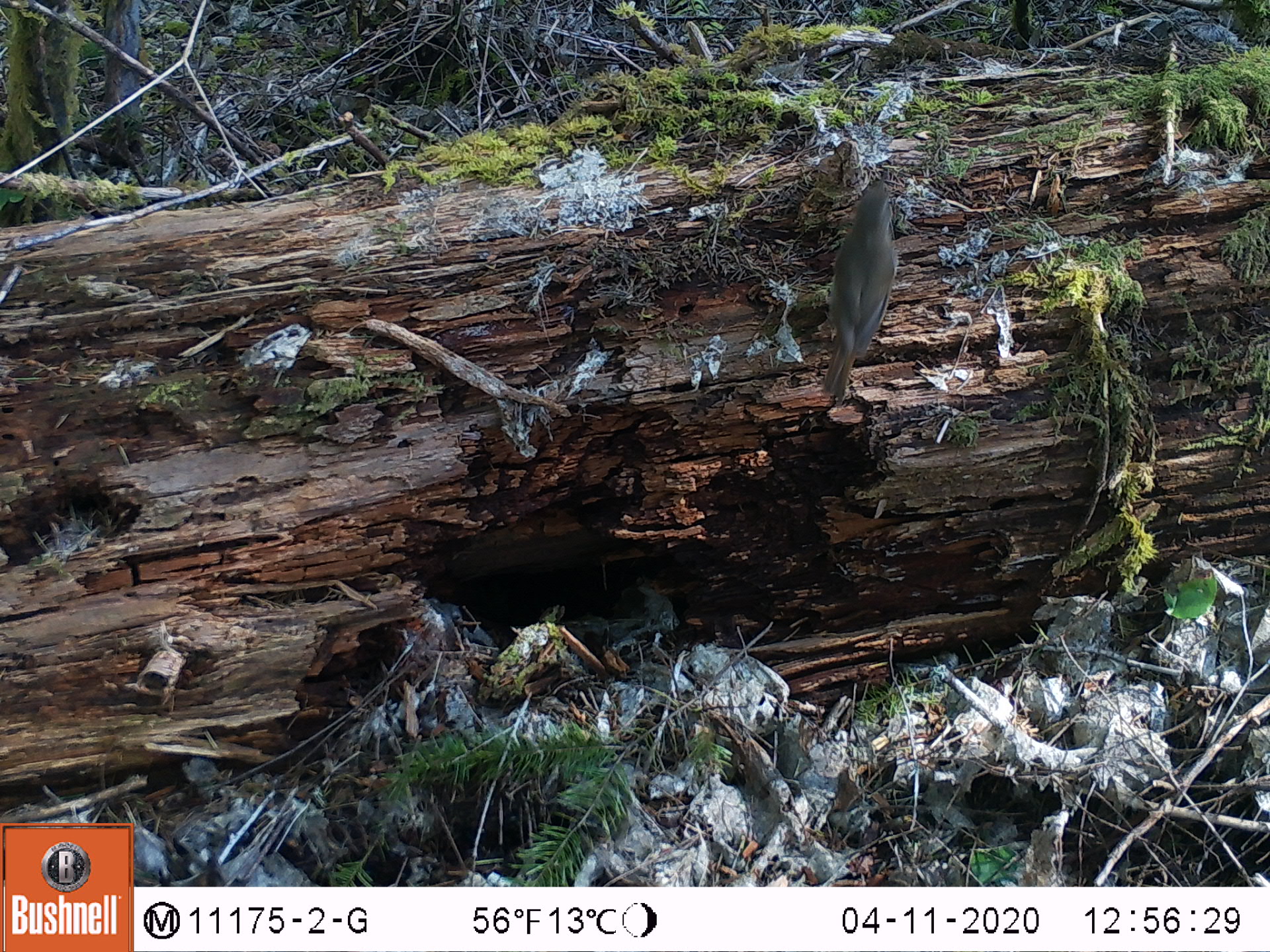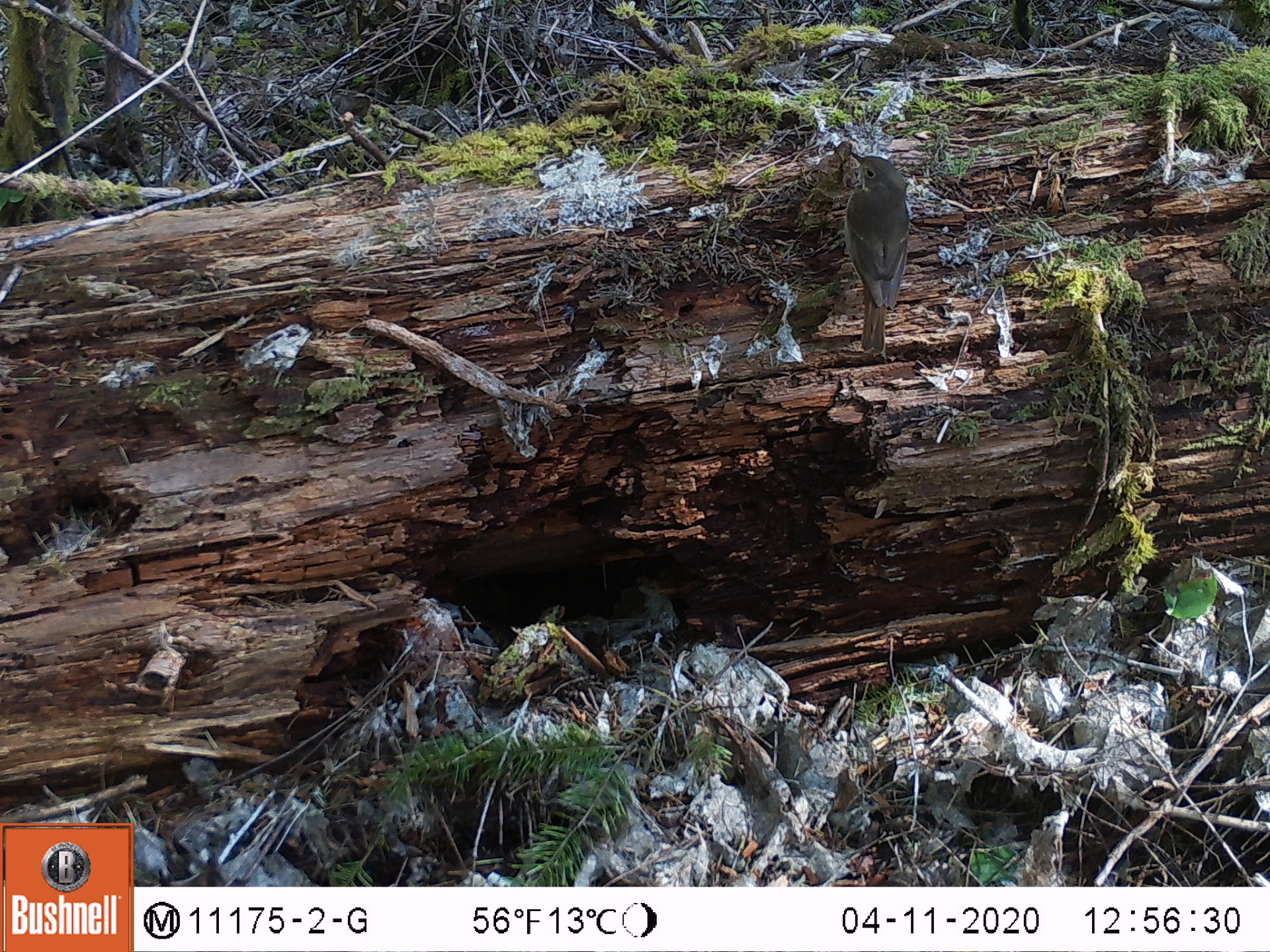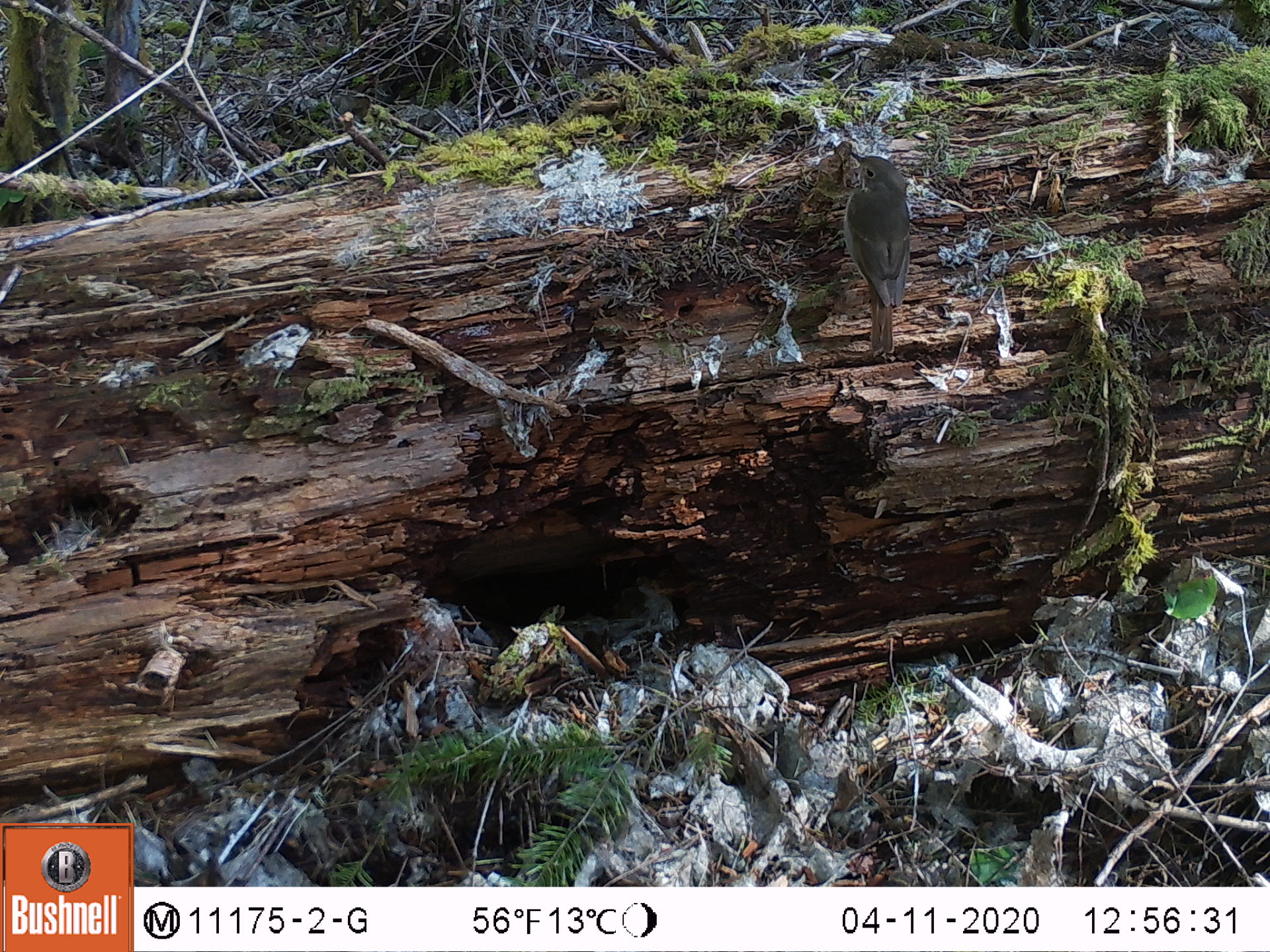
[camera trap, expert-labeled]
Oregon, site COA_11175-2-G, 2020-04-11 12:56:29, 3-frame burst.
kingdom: Animalia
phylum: Chordata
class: Aves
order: Passeriformes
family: Turdidae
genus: Catharus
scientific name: Catharus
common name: brown thrushes and nightingale-thrushes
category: catharus species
Catharus species (brown thrushes and nightingale-thrushes) (Catharus).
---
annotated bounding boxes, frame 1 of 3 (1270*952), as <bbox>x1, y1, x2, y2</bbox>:
catharus species: <bbox>807, 167, 912, 415</bbox>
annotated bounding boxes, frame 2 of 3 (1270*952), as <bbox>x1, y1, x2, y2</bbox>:
catharus species: <bbox>831, 143, 921, 364</bbox>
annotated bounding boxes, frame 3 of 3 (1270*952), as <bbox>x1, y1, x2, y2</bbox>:
catharus species: <bbox>836, 139, 923, 369</bbox>